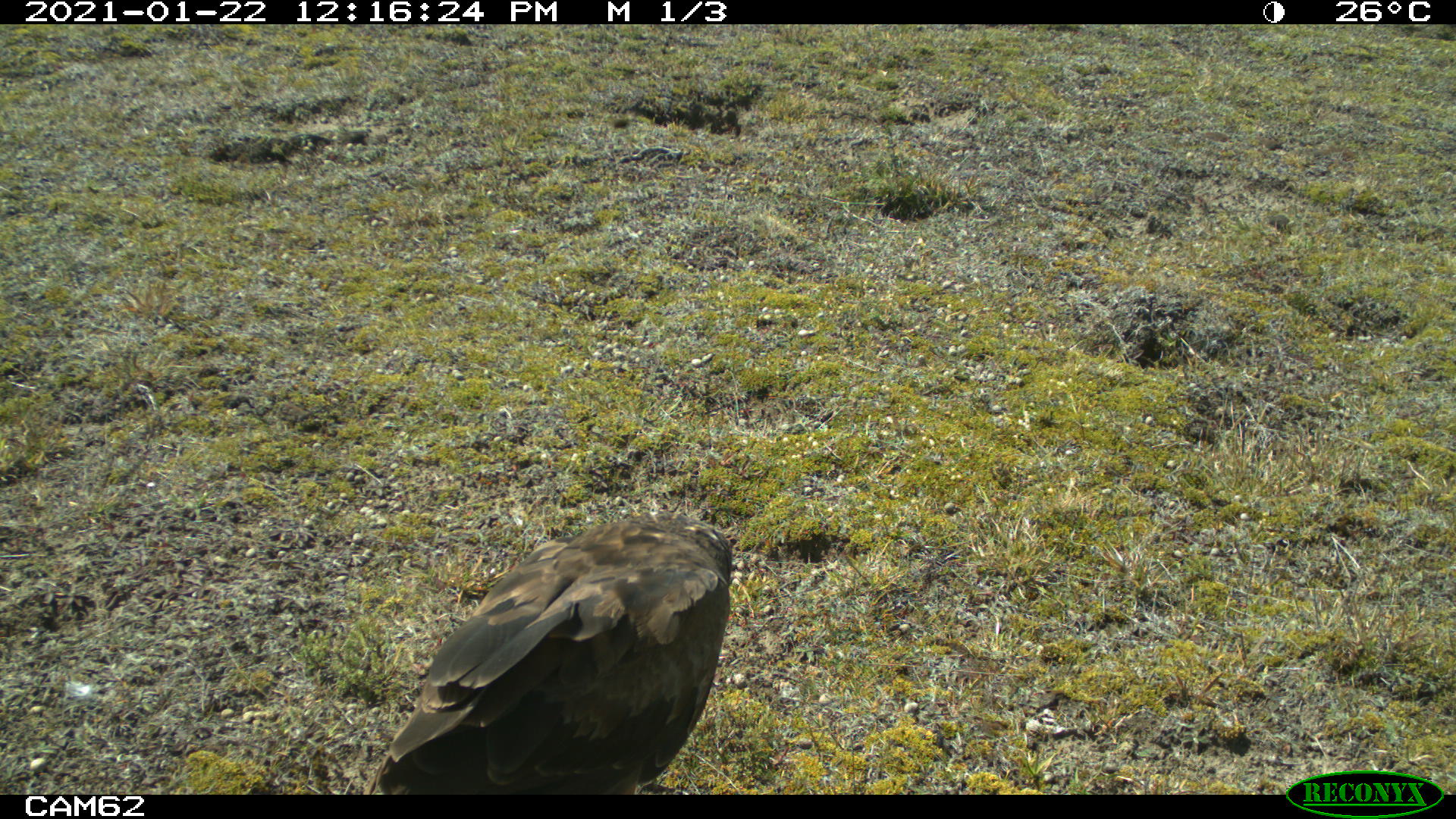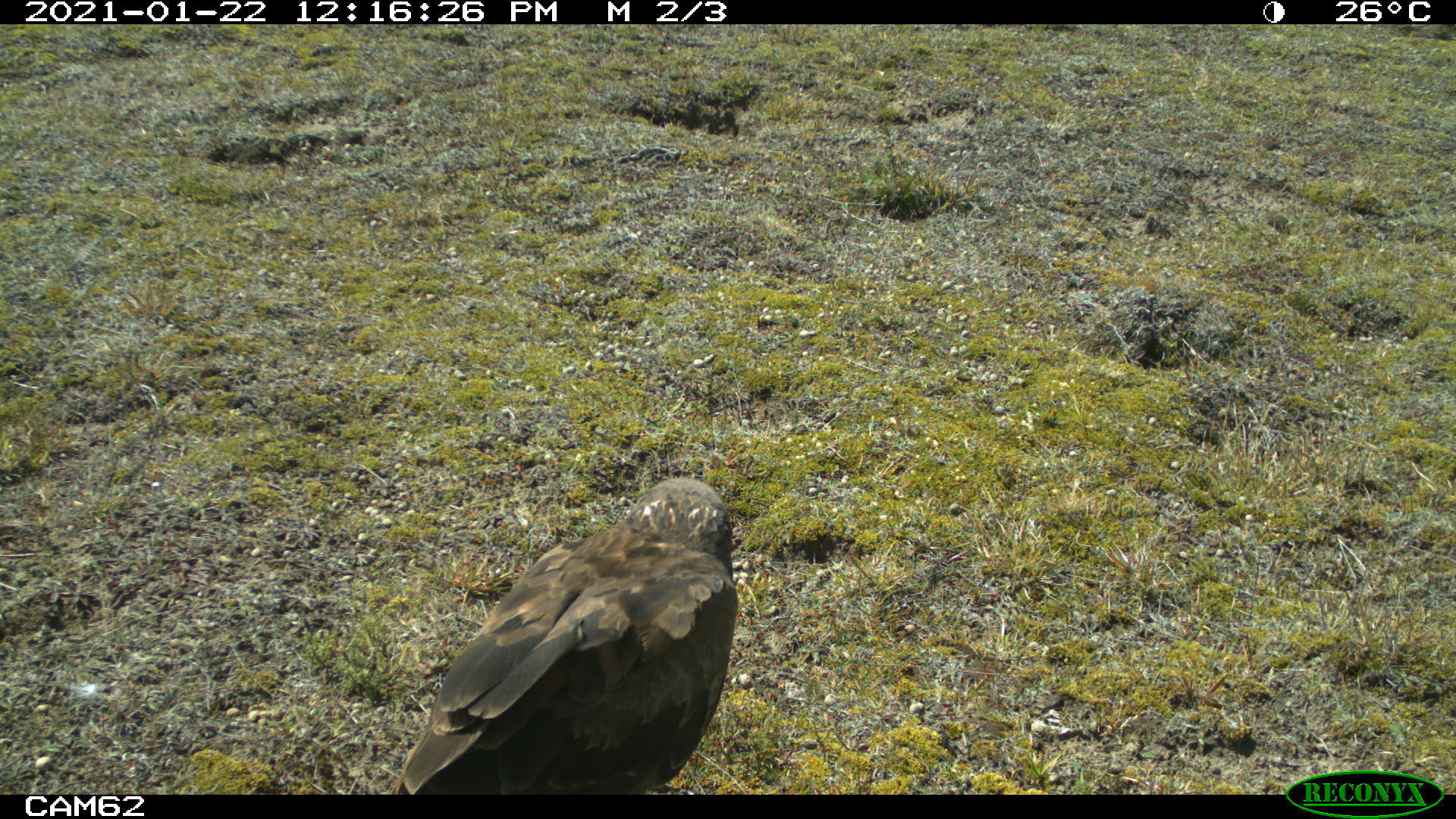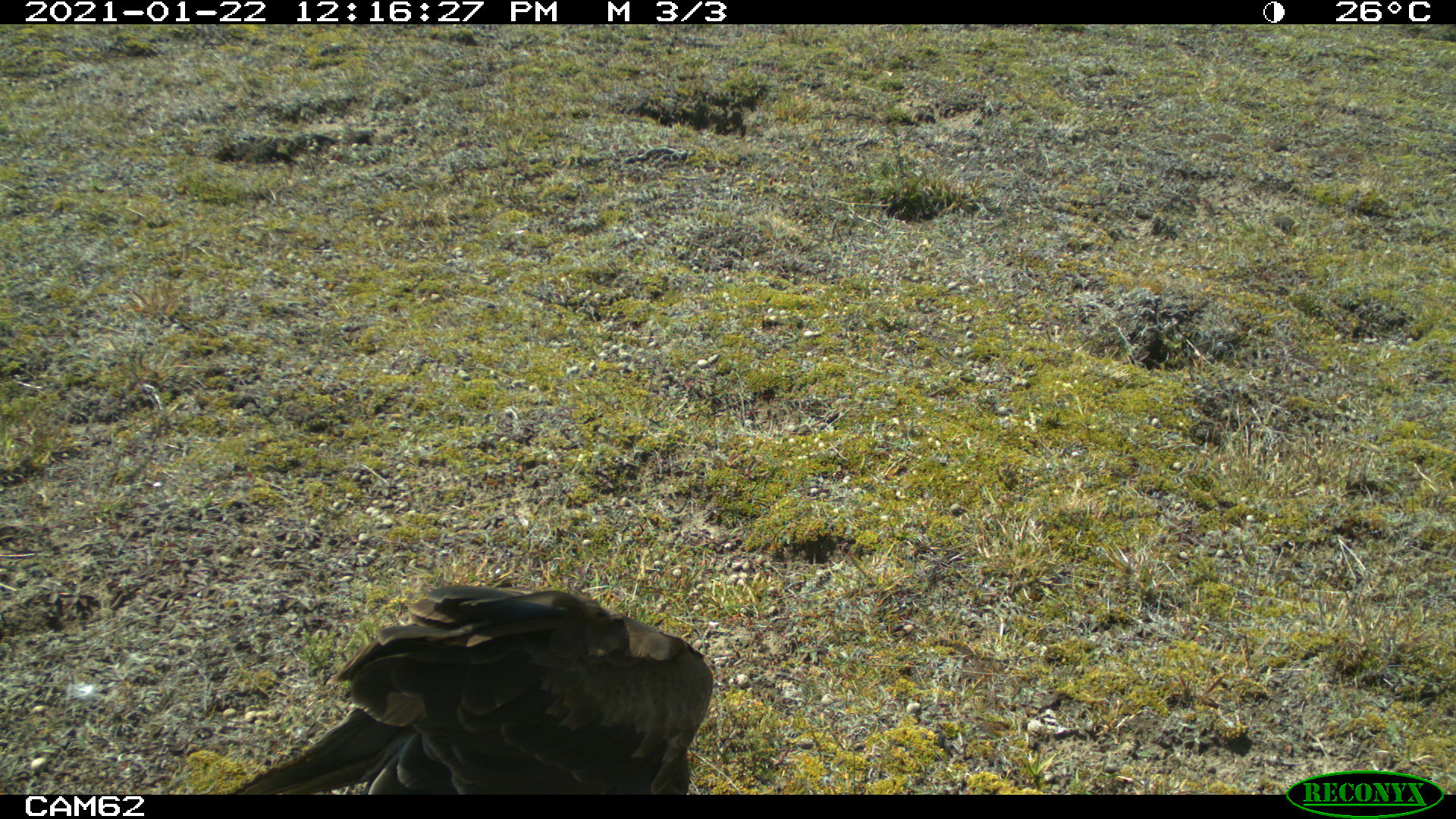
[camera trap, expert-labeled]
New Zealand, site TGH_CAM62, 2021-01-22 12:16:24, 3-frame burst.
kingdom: Animalia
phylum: Chordata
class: Aves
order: Accipitriformes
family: Accipitridae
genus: Circus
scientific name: Circus approximans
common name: swamp harrier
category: harrier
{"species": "harrier (swamp harrier) (Circus approximans)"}